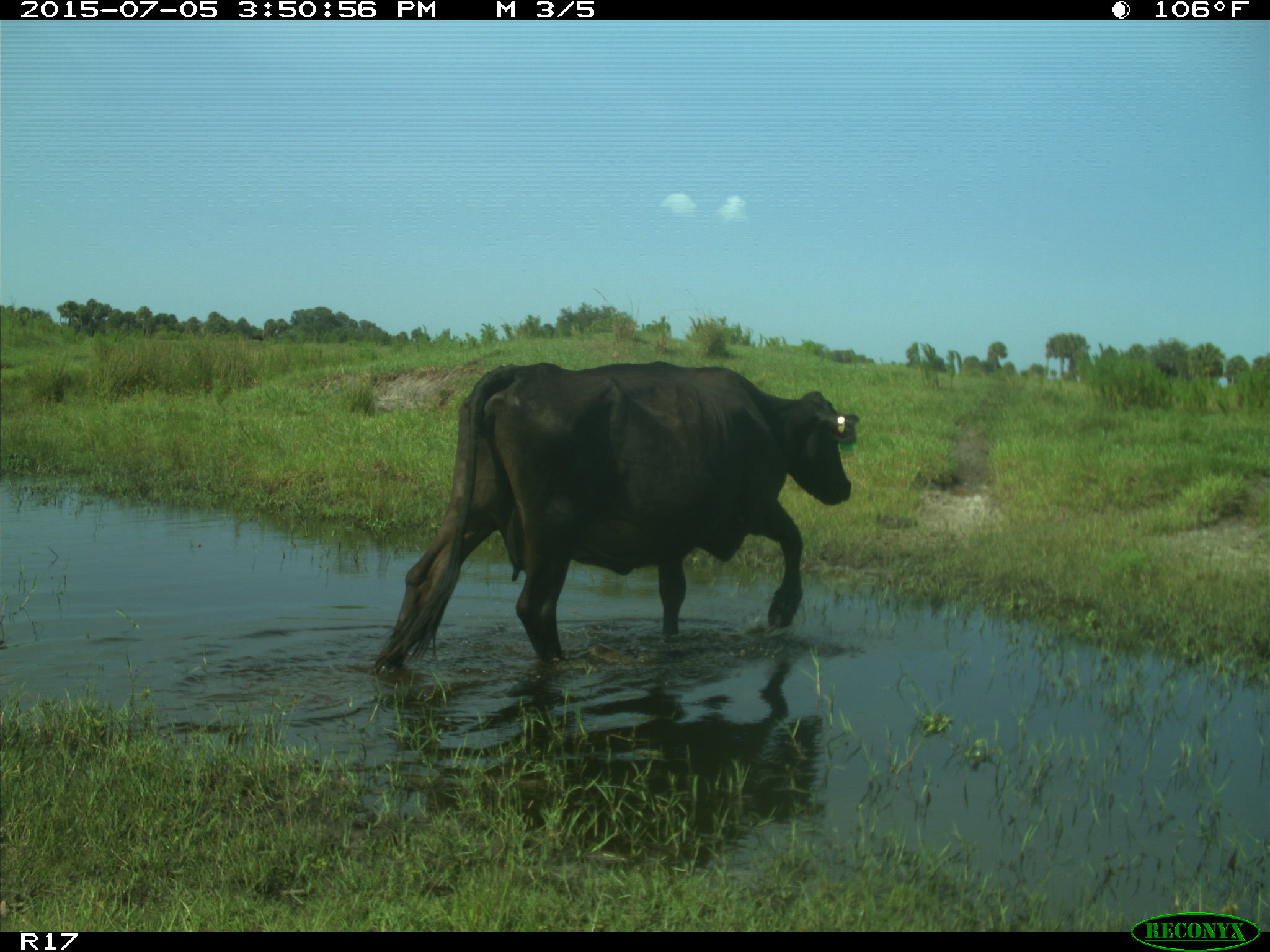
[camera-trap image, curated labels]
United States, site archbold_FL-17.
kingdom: Animalia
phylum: Chordata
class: Mammalia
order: Artiodactyla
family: Bovidae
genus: Bos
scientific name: Bos taurus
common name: domestic cow